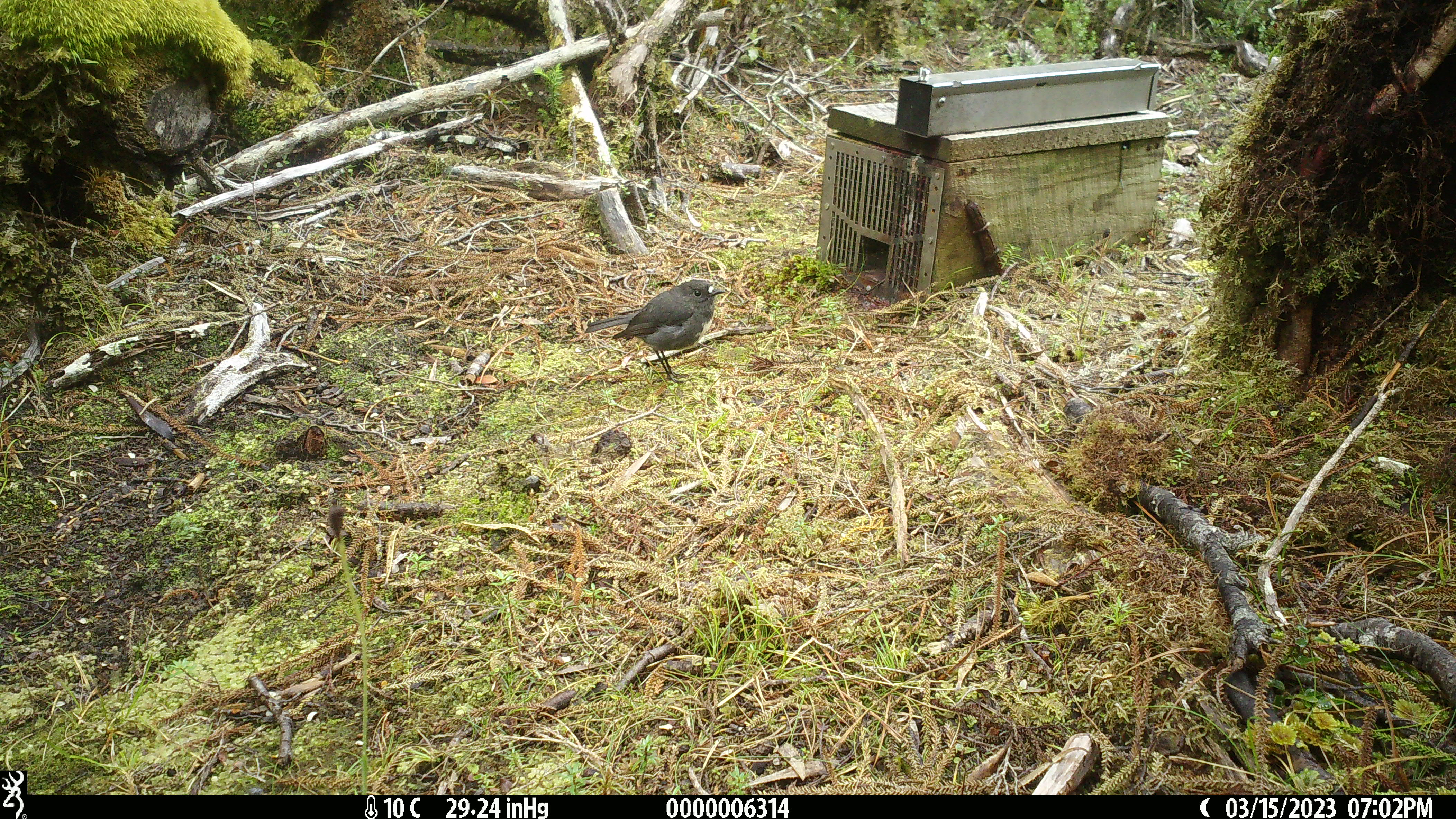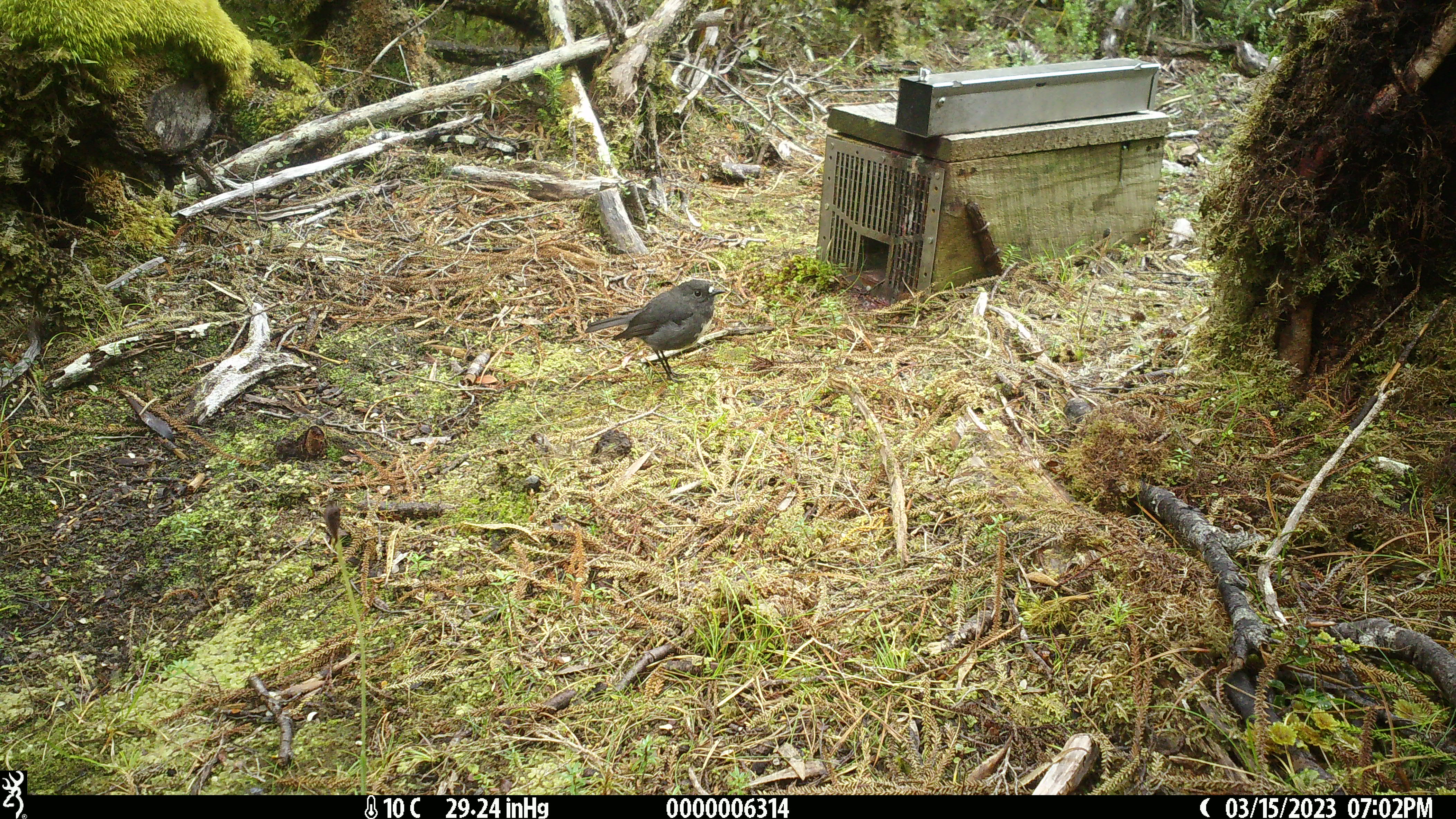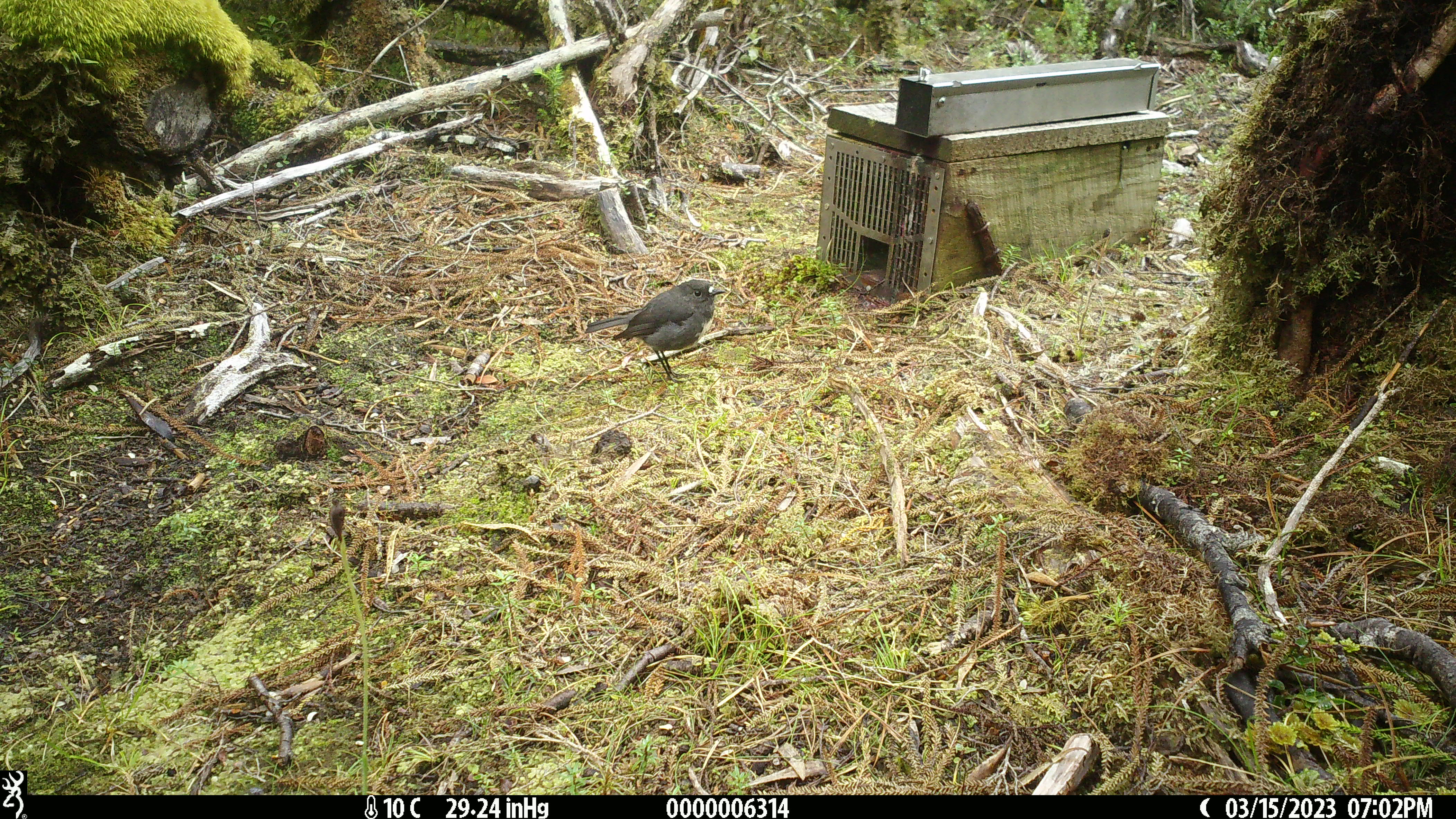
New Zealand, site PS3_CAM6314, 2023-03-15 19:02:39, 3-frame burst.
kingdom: Animalia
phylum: Chordata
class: Aves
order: Passeriformes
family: Petroicidae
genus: Petroica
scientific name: Petroica australis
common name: new zealand robin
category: robin